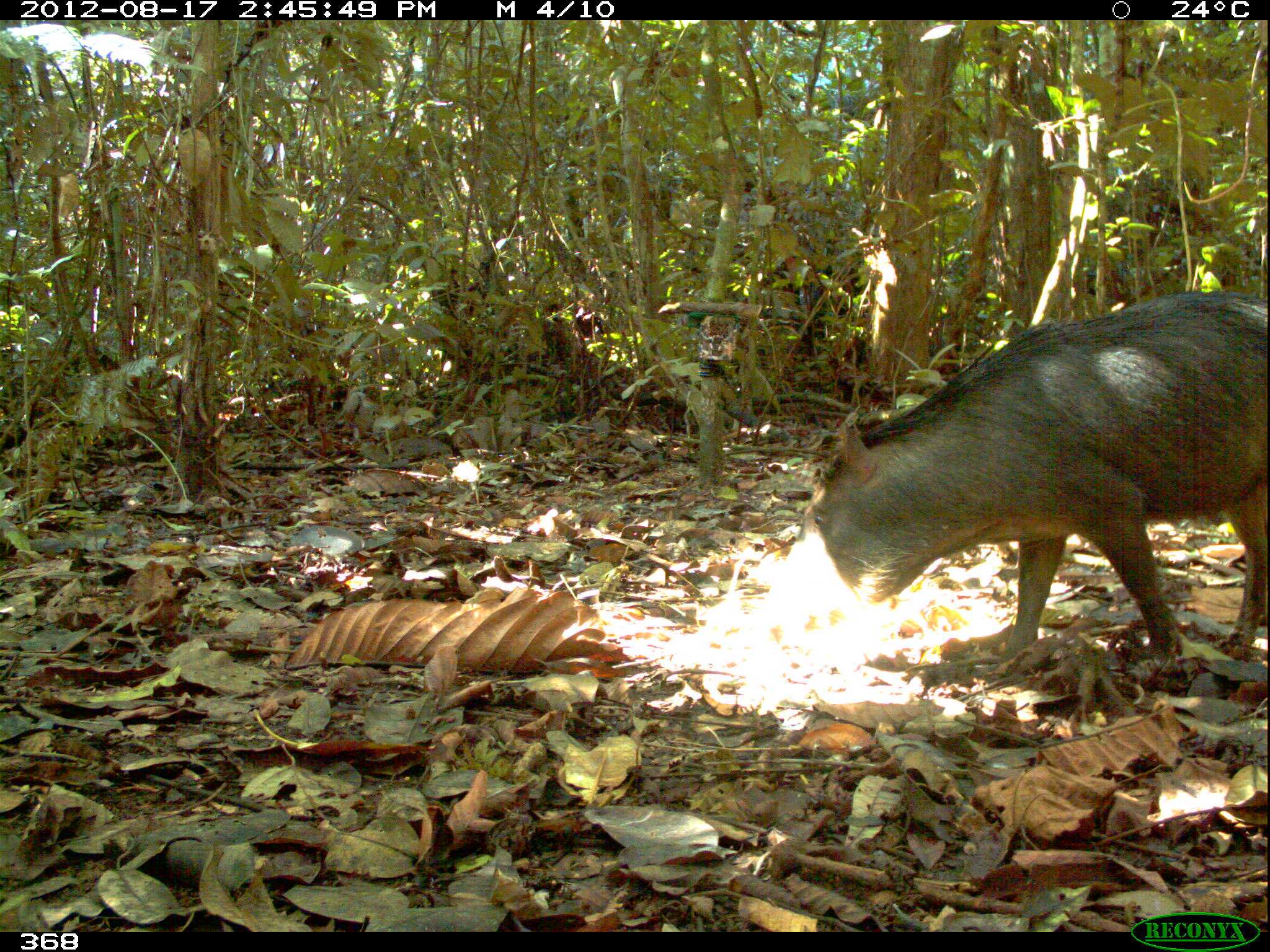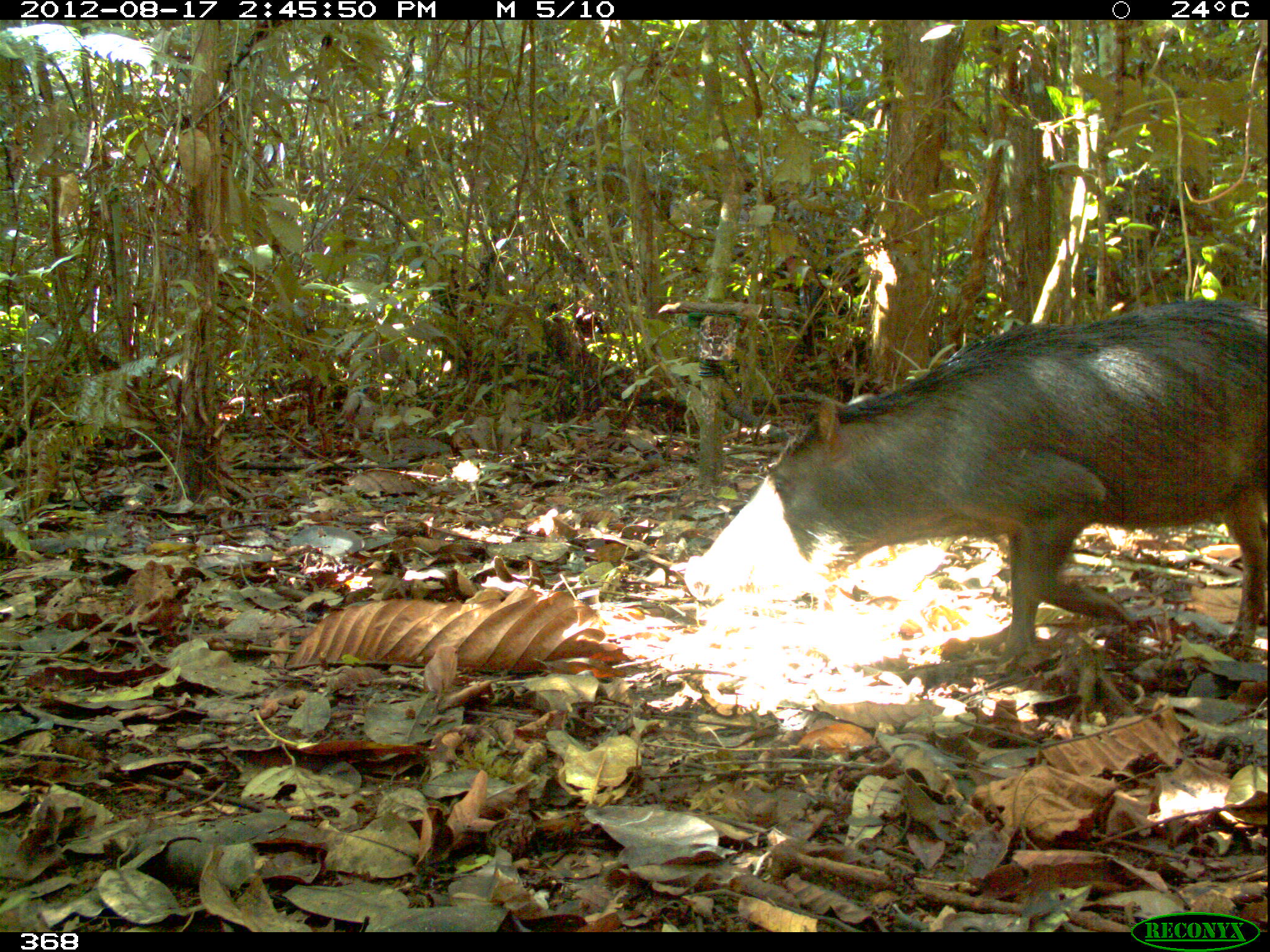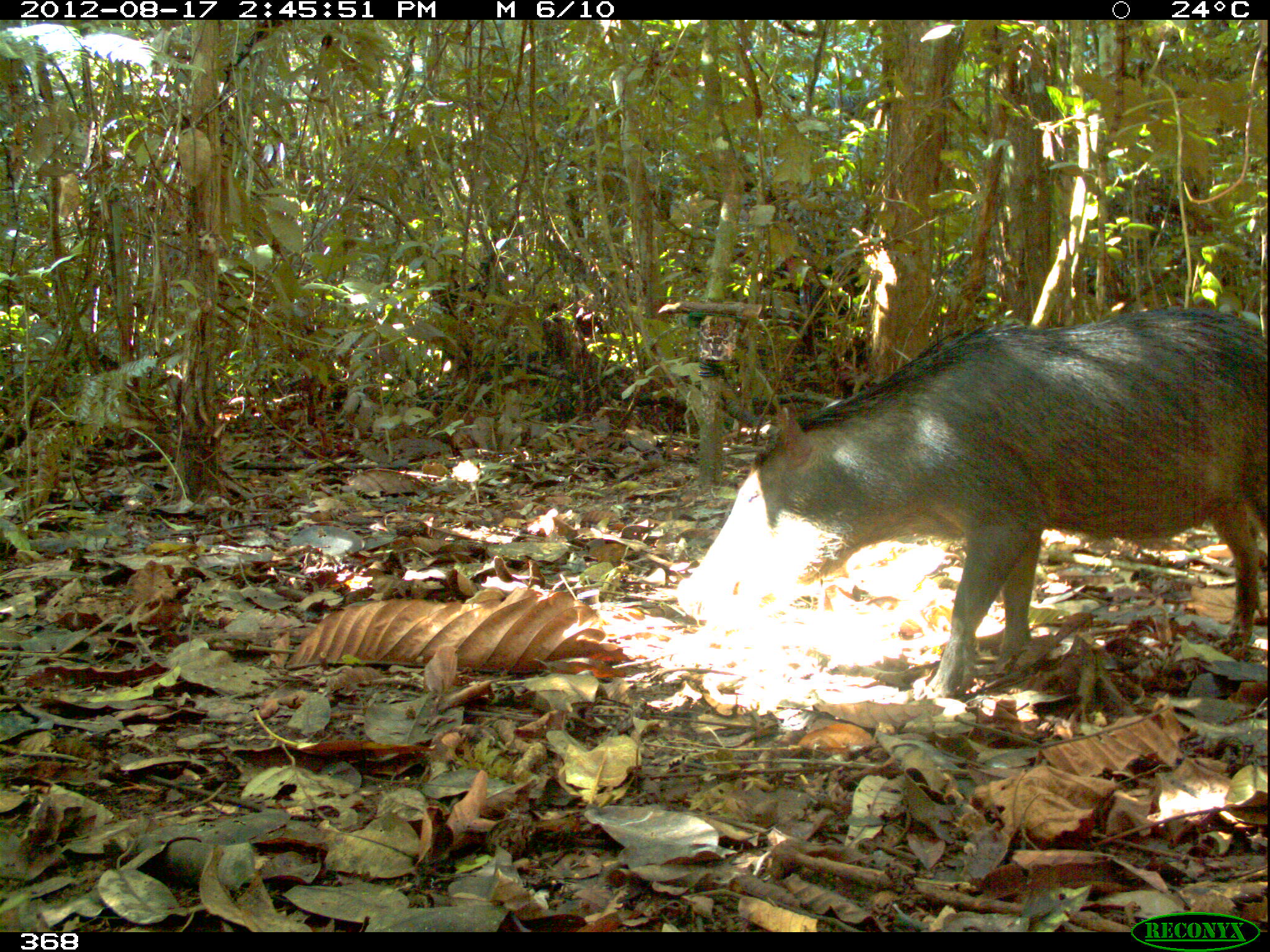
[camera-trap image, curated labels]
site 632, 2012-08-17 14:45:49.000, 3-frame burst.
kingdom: Animalia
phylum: Chordata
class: Mammalia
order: Artiodactyla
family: Tayassuidae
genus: Tayassu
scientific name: Tayassu pecari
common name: white-lipped peccary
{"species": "Tayassu pecari (white-lipped peccary)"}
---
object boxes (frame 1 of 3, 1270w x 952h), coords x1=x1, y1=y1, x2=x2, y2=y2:
tayassu pecari: x1=762, y1=288, x2=1267, y2=669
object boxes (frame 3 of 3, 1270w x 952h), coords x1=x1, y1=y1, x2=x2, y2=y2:
tayassu pecari: x1=674, y1=306, x2=1269, y2=698